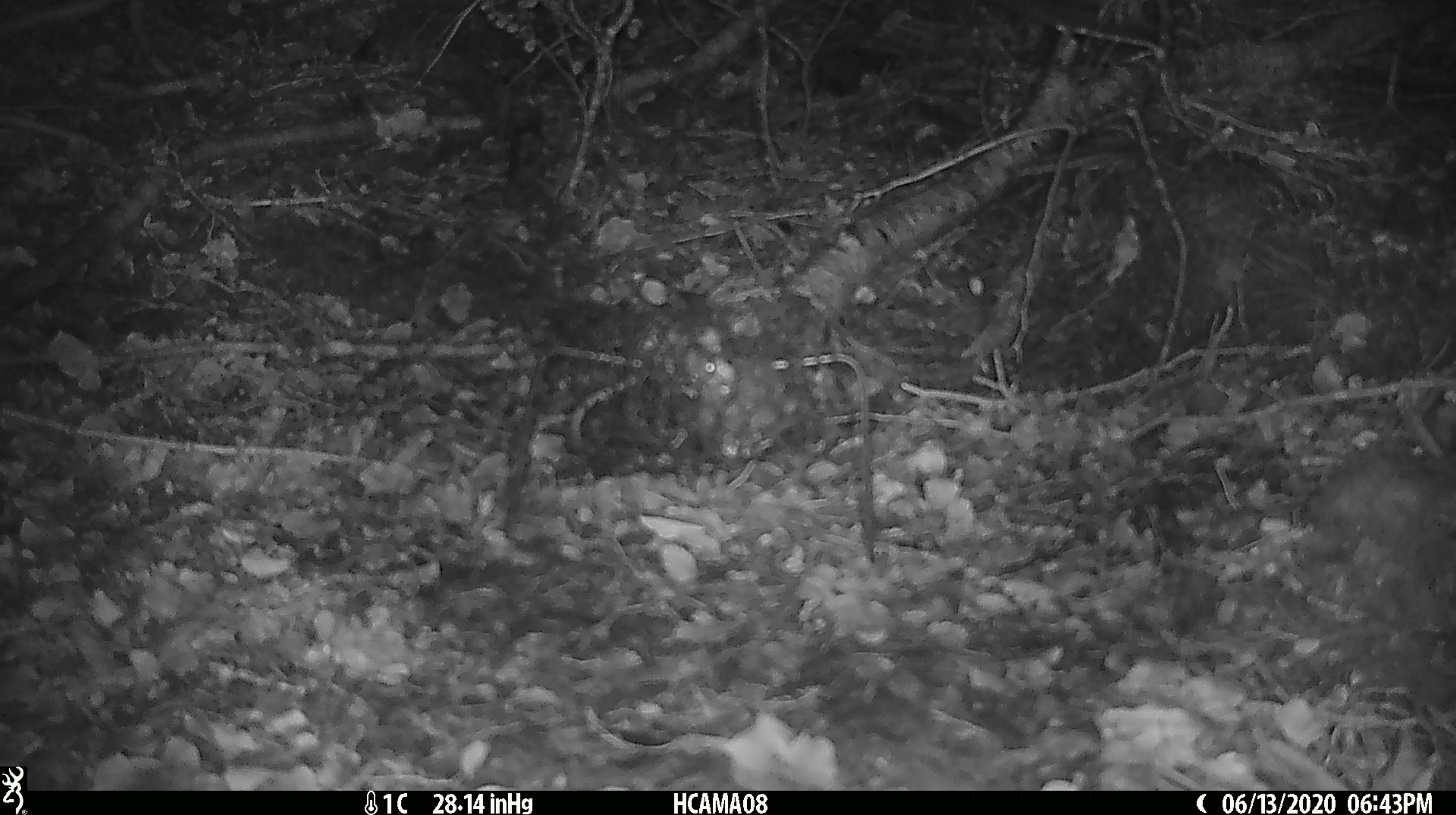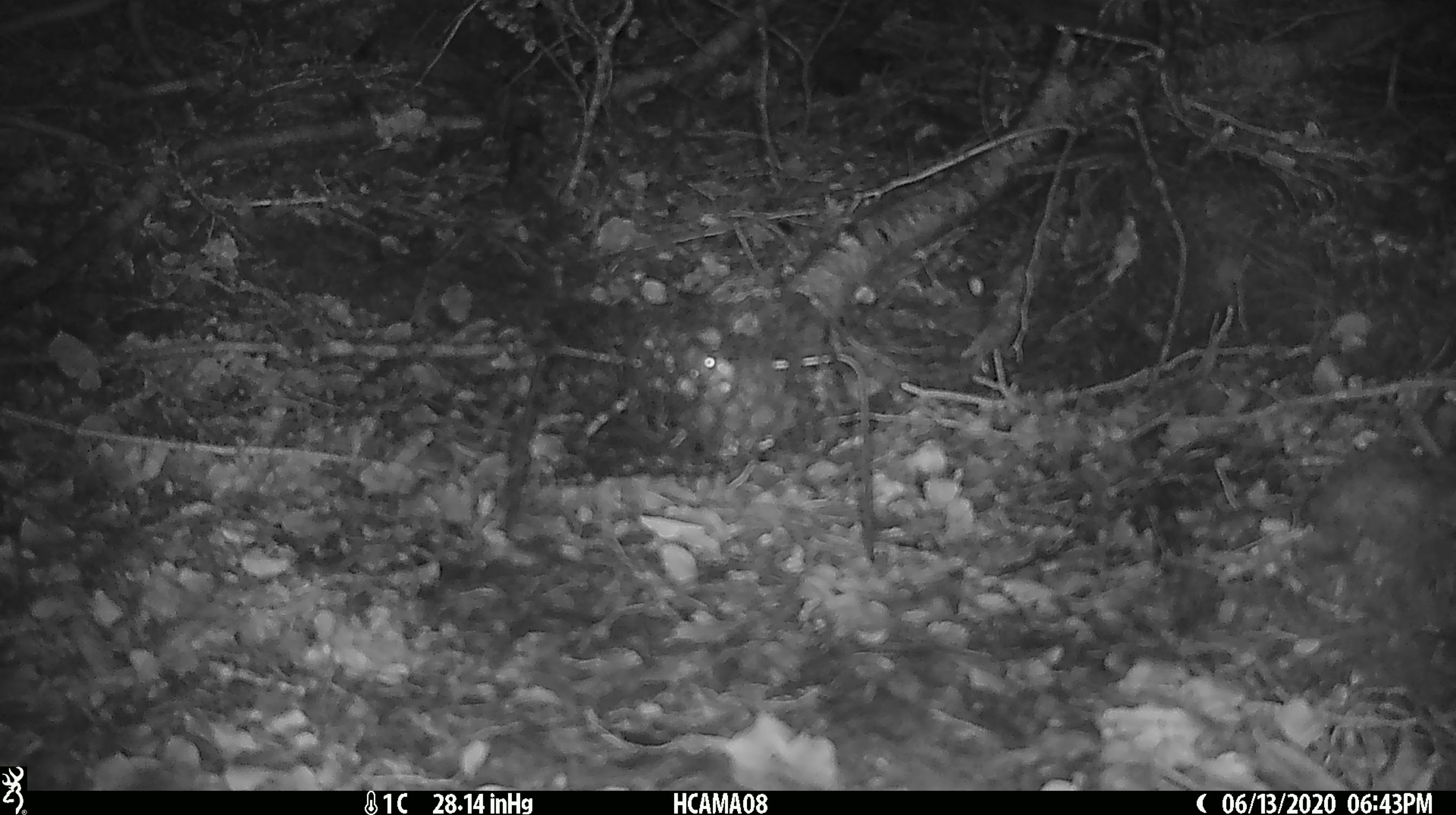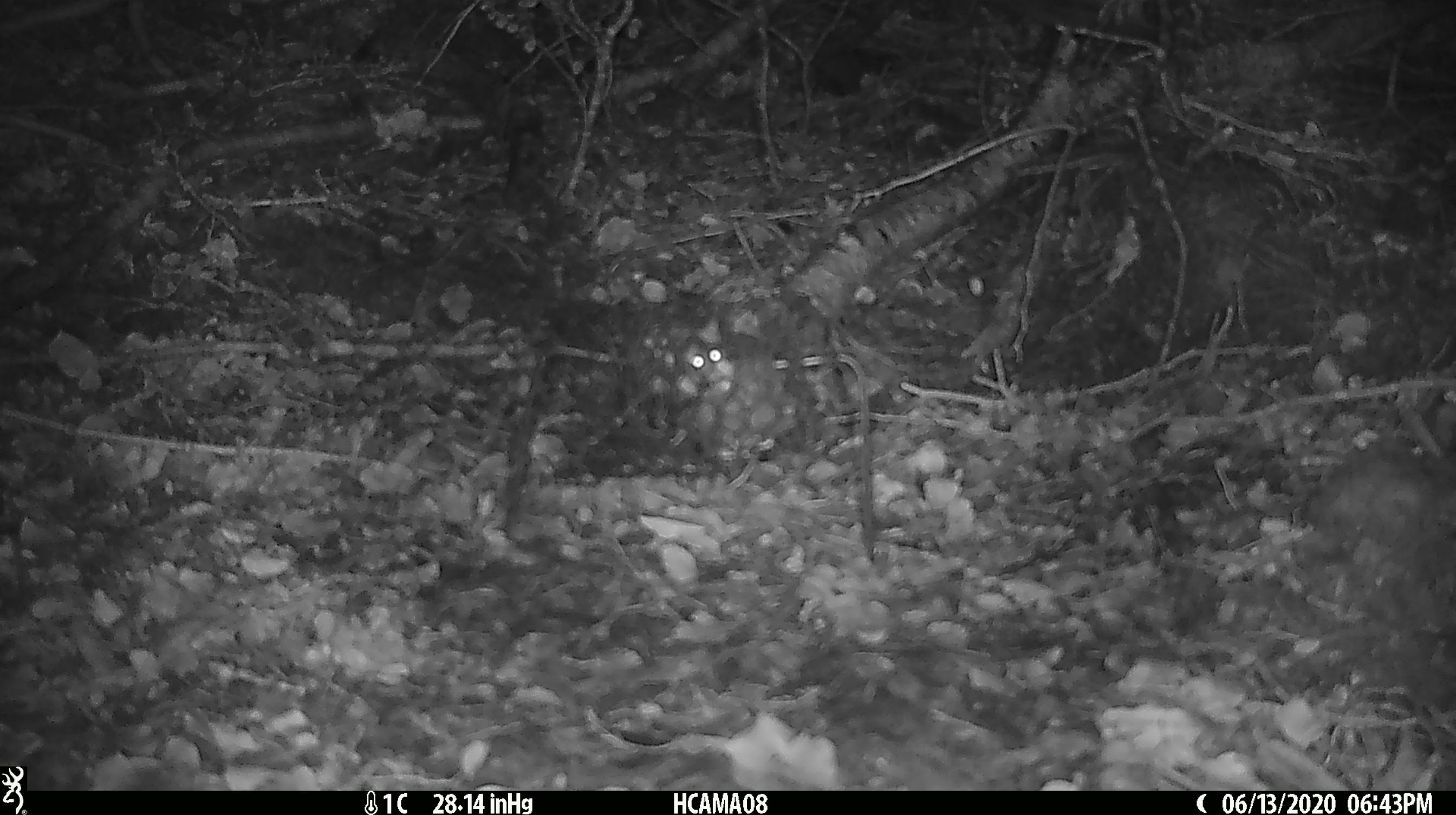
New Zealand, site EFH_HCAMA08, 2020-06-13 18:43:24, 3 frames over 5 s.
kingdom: Animalia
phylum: Chordata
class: Mammalia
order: Rodentia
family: Muridae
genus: Mus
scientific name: Mus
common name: mouse